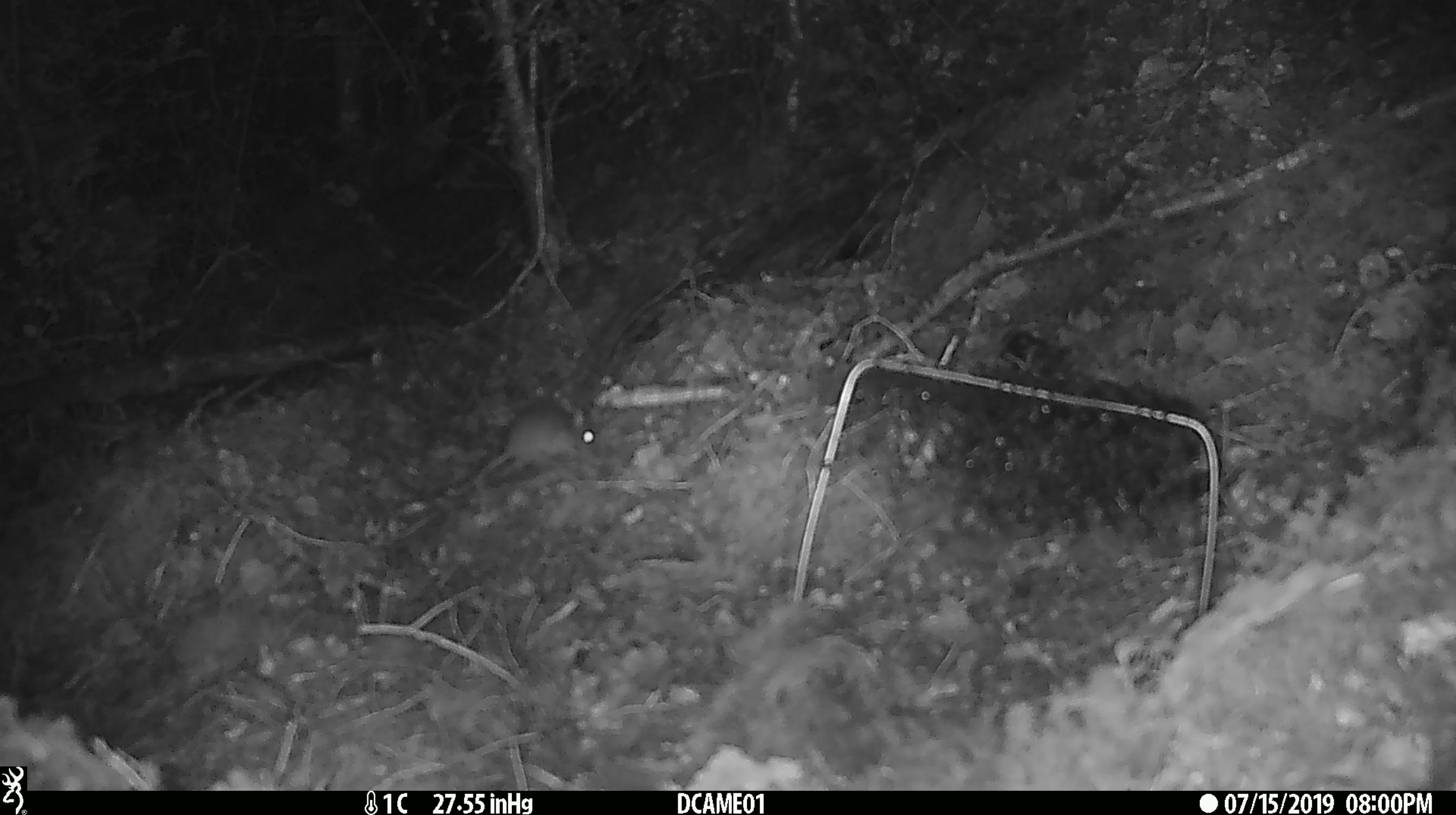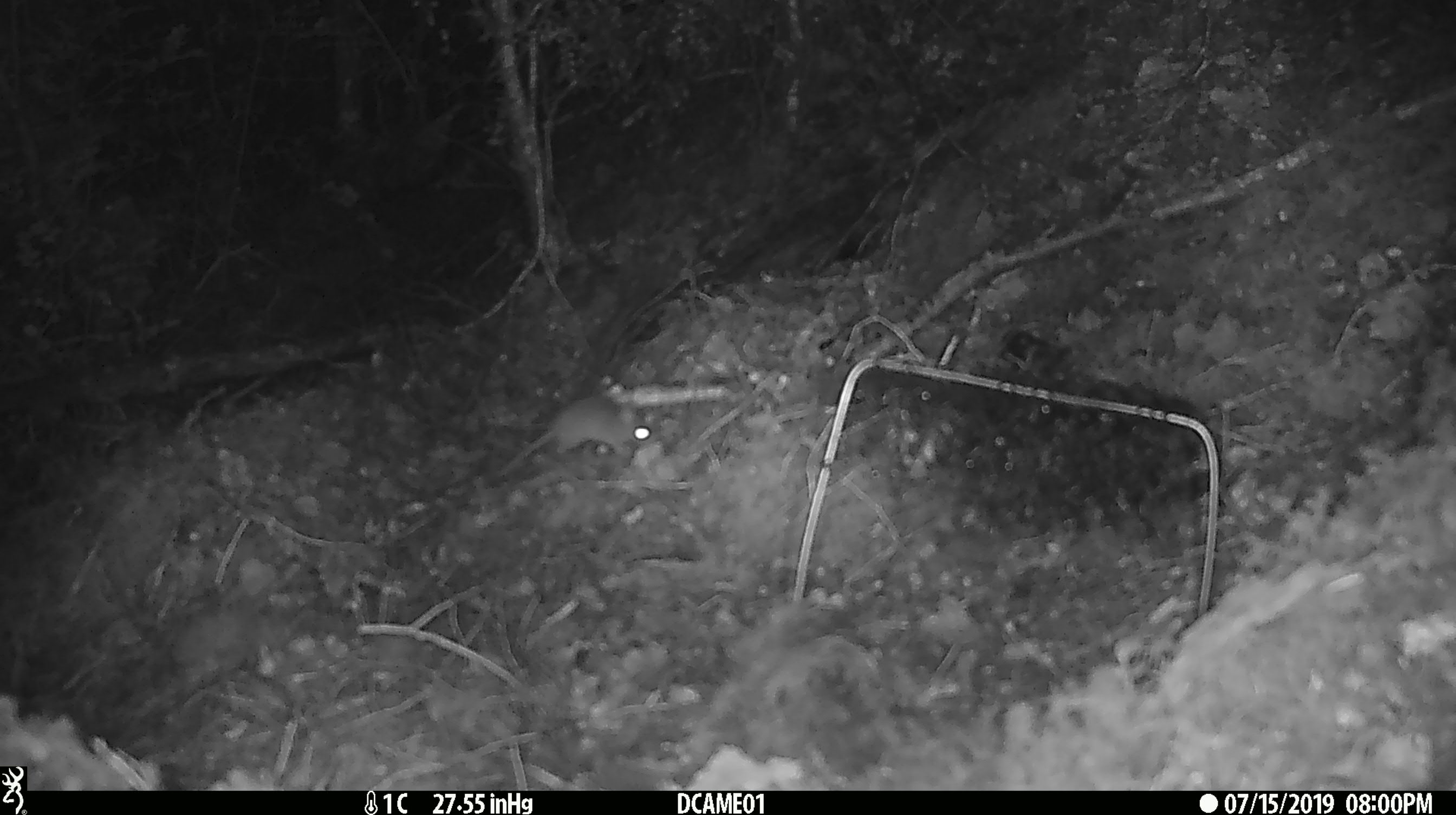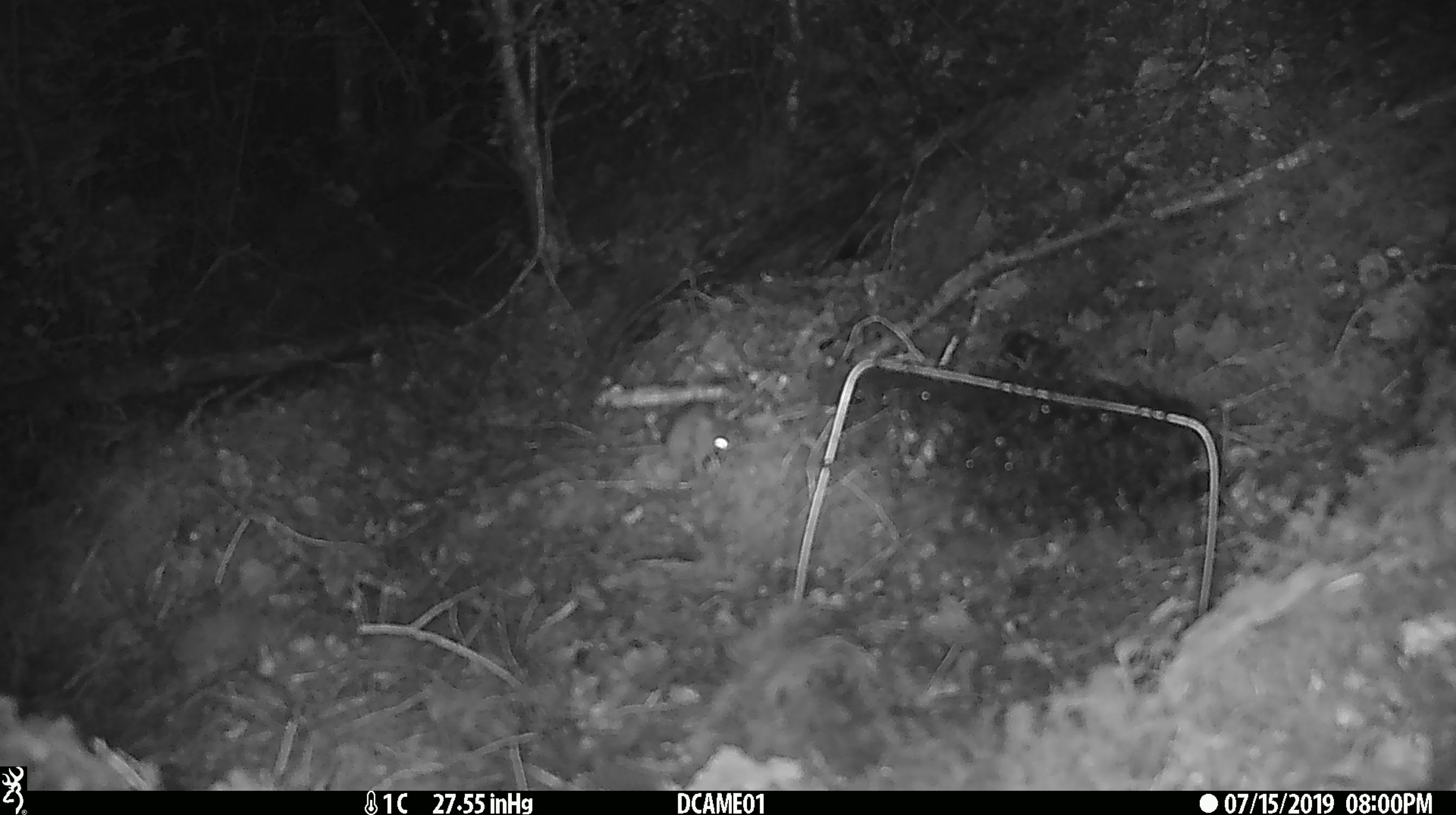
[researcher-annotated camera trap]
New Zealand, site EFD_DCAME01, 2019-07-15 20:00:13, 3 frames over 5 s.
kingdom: Animalia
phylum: Chordata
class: Mammalia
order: Rodentia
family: Muridae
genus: Mus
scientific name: Mus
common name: mouse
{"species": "mouse (Mus)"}